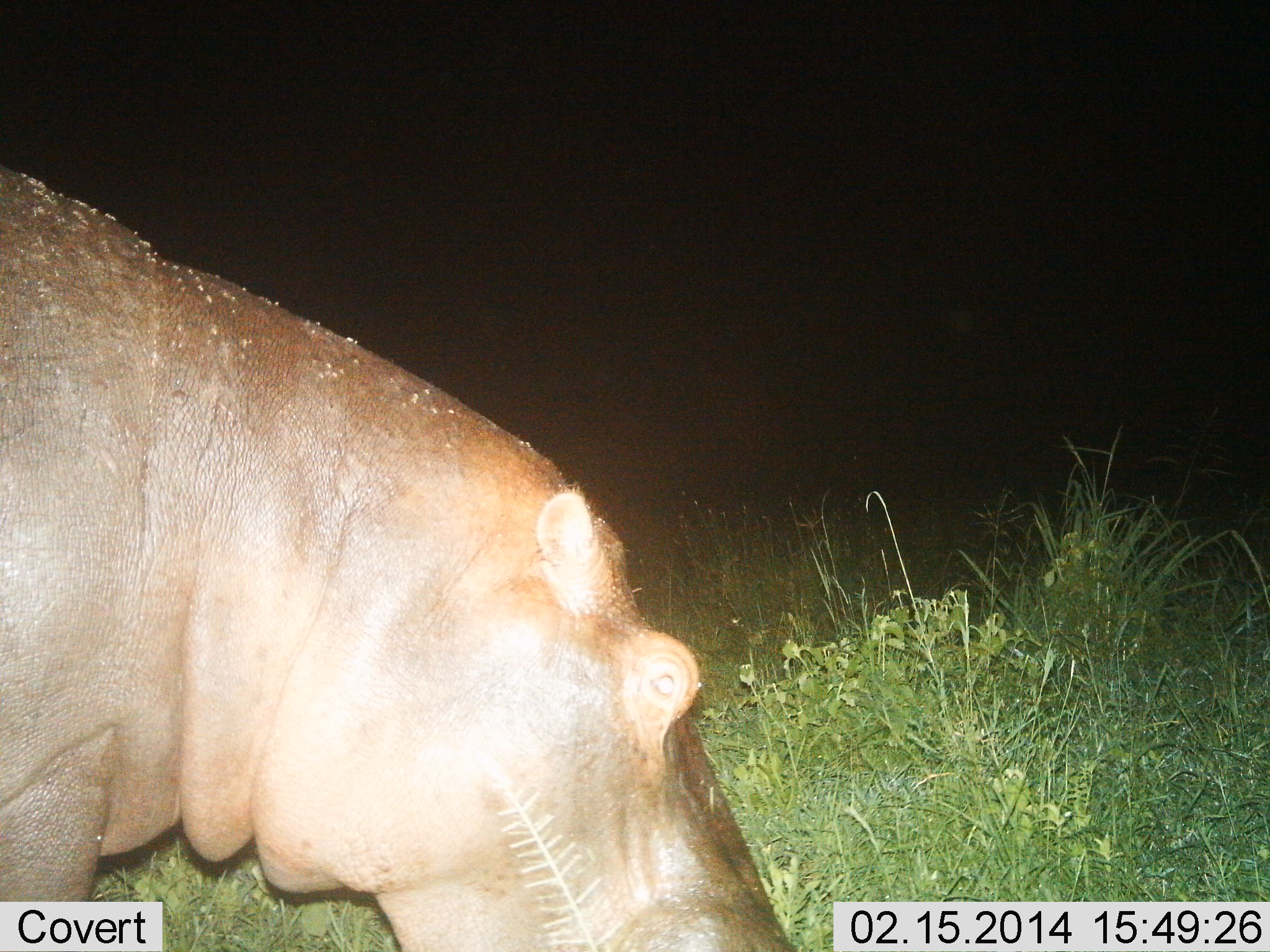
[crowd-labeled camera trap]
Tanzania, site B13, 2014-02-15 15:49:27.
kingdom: Animalia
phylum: Chordata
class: Mammalia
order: Artiodactyla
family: Hippopotamidae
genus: Hippopotamus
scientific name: Hippopotamus amphibius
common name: hippopotamus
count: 1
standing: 40%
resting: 0%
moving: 0%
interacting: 0%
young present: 0%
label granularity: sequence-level